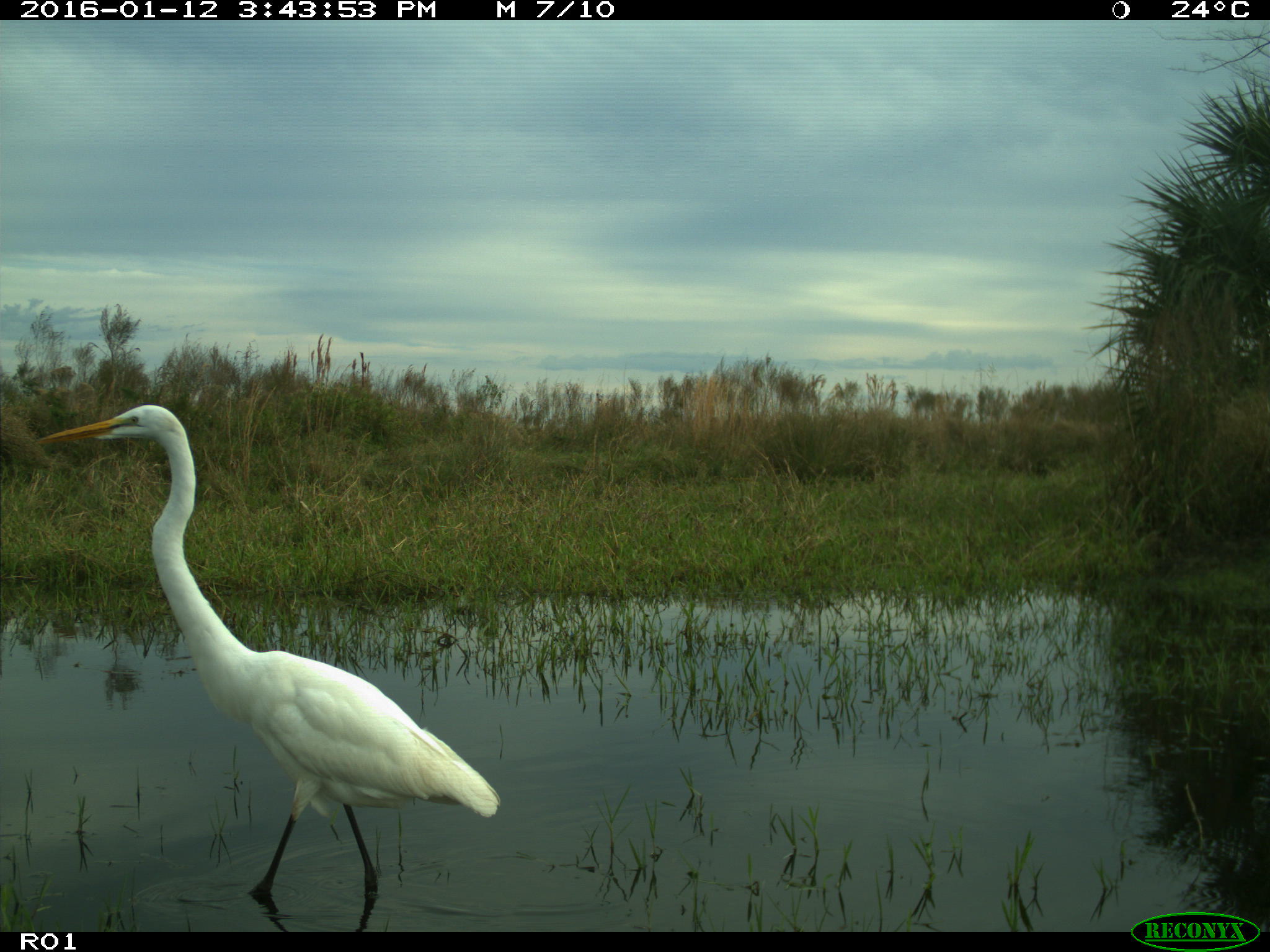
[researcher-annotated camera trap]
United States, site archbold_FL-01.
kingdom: Animalia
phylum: Chordata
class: Aves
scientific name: Aves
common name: birds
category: unidentified bird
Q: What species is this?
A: Unidentified bird (birds) (Aves).